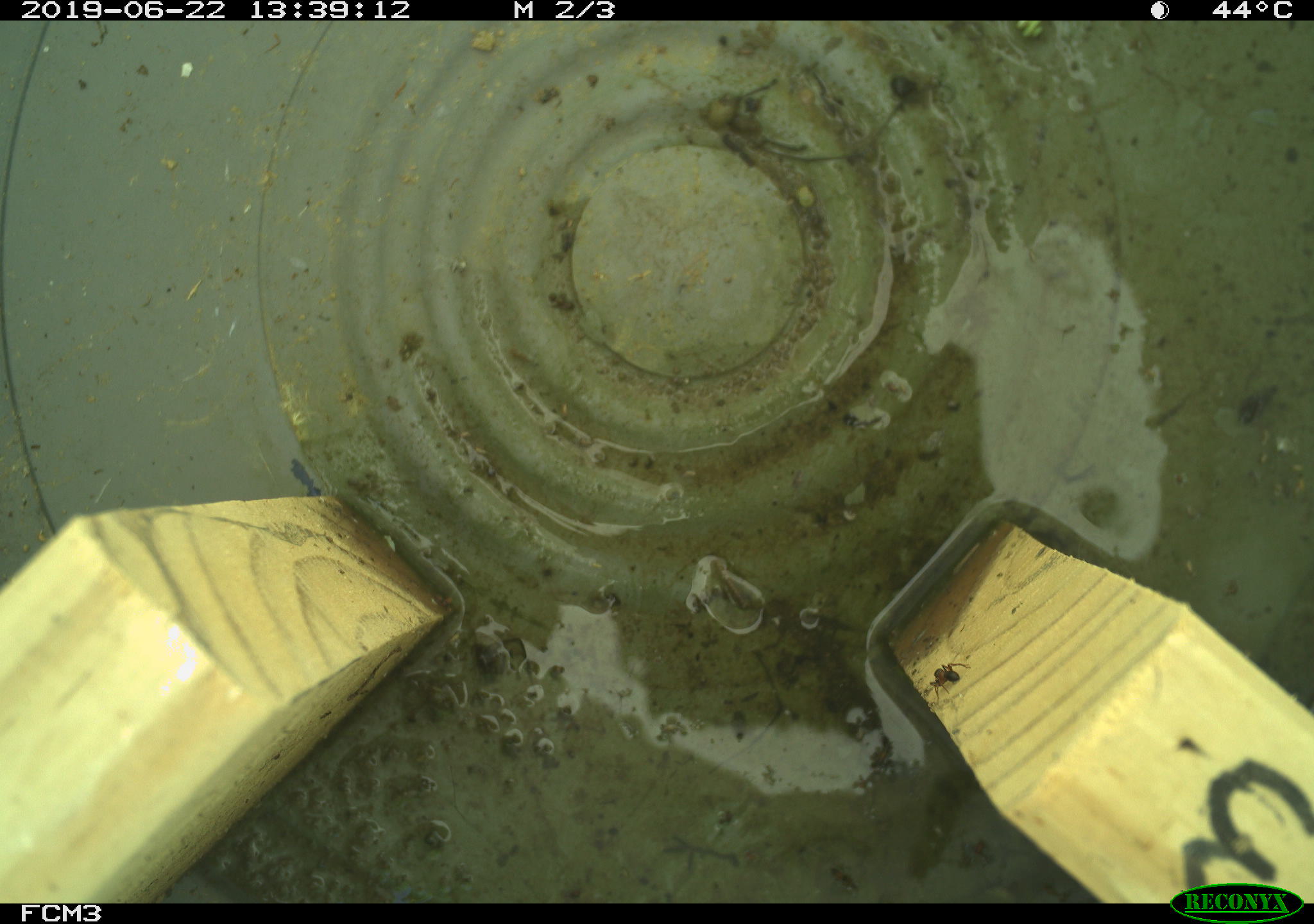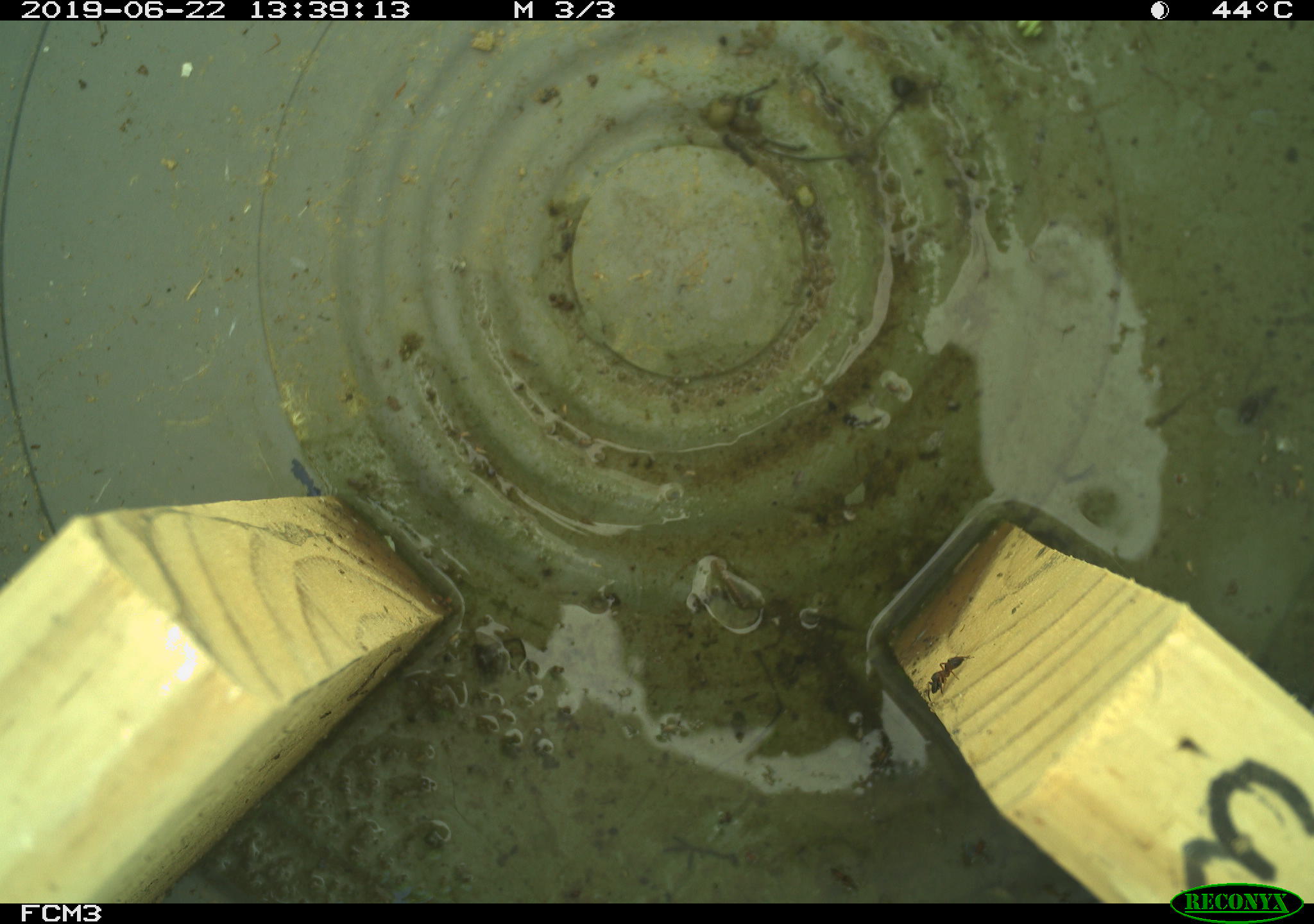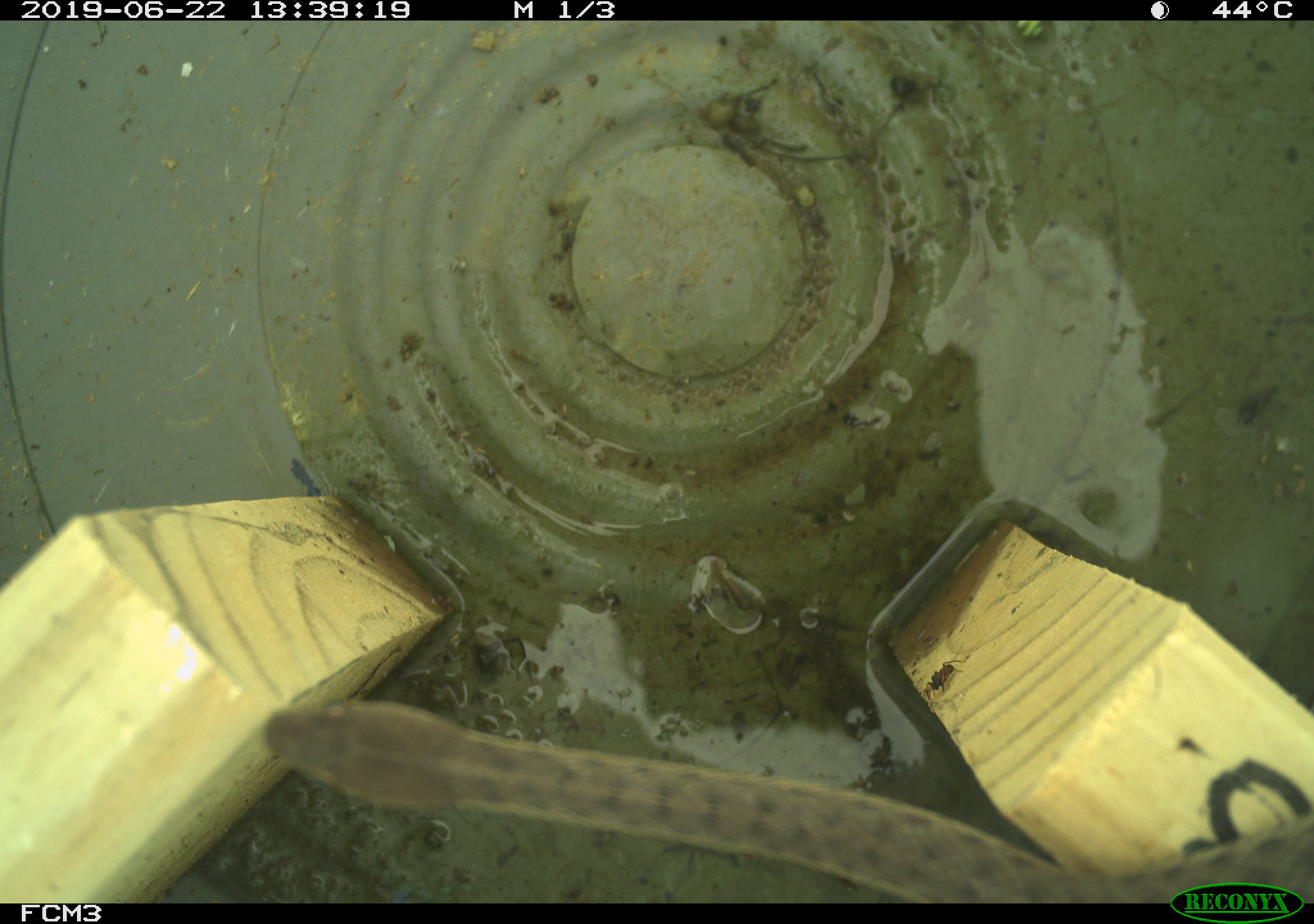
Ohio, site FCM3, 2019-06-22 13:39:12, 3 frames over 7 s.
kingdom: Animalia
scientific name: Animalia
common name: animal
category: invertebrate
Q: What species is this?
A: Invertebrate (animal) (Animalia).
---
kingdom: Animalia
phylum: Chordata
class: Reptilia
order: Squamata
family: Colubridae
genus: Thamnophis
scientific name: Thamnophis sirtalis sirtalis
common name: eastern gartersnake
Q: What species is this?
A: Eastern gartersnake (Thamnophis sirtalis sirtalis).